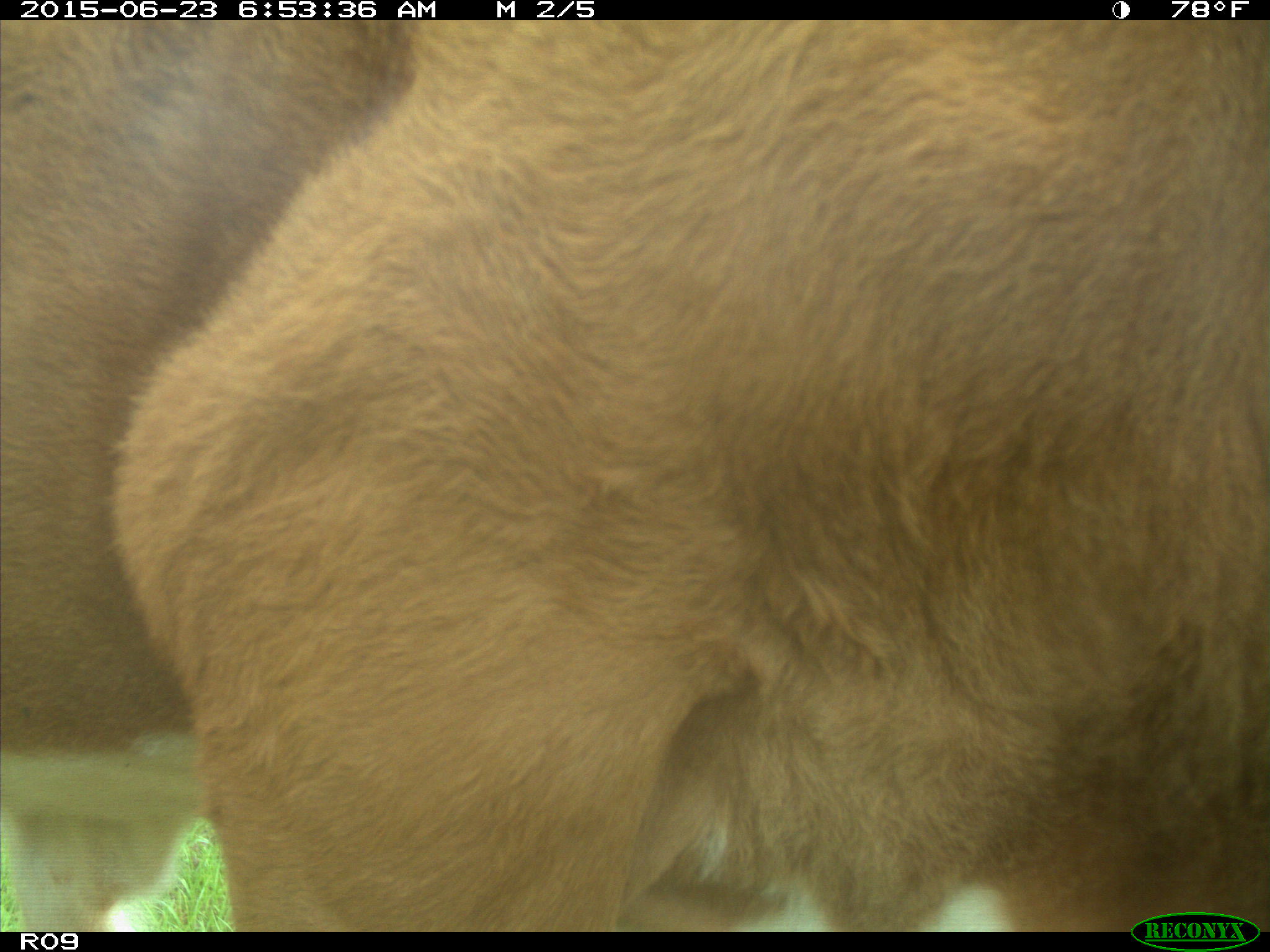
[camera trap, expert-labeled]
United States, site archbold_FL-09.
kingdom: Animalia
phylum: Chordata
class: Mammalia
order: Artiodactyla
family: Bovidae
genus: Bos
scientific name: Bos taurus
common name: domestic cow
Bos taurus (domestic cow).